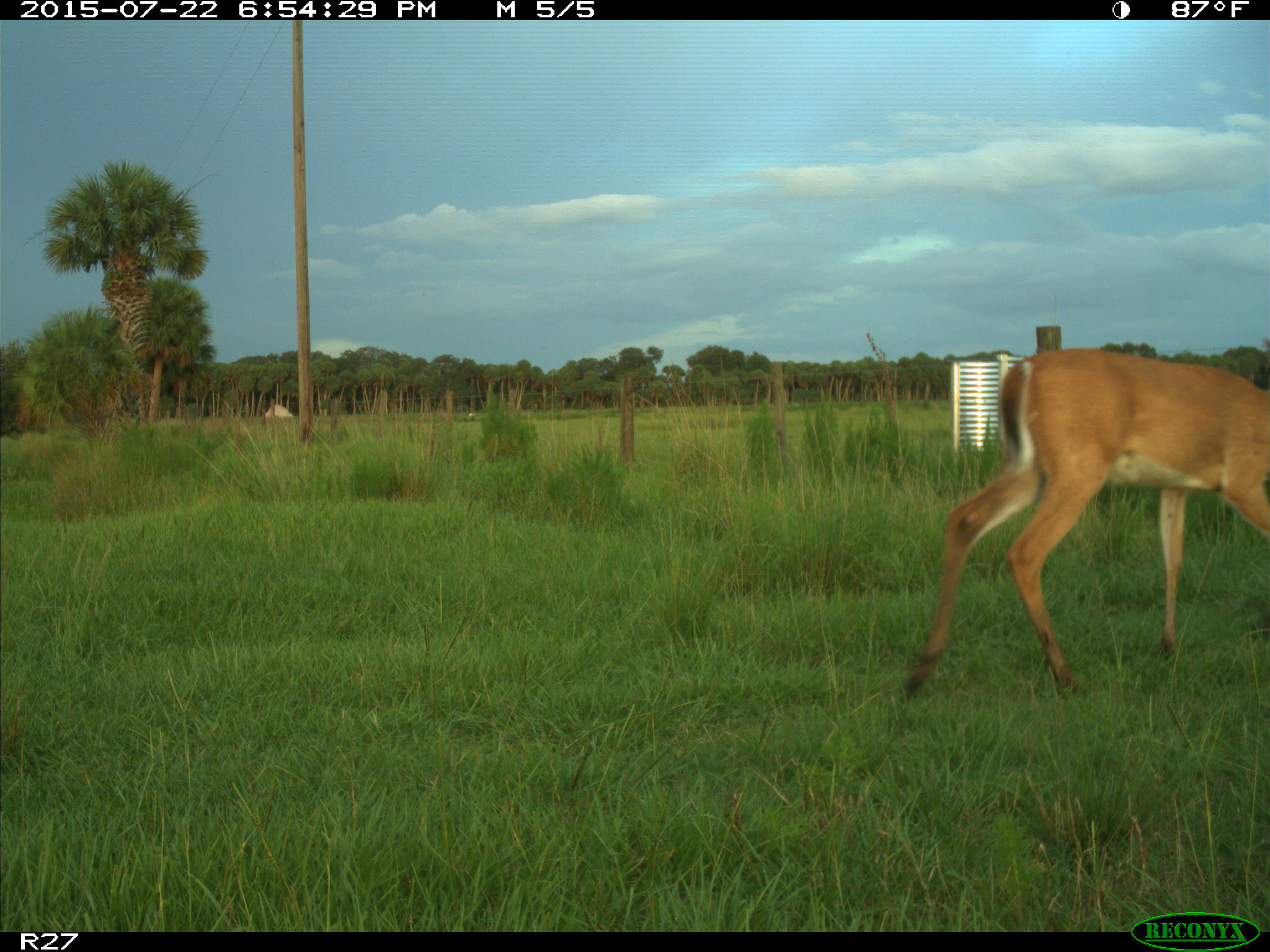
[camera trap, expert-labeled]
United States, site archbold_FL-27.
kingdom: Animalia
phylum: Chordata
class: Mammalia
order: Artiodactyla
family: Cervidae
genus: Odocoileus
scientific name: Odocoileus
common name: deer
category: unidentified deer